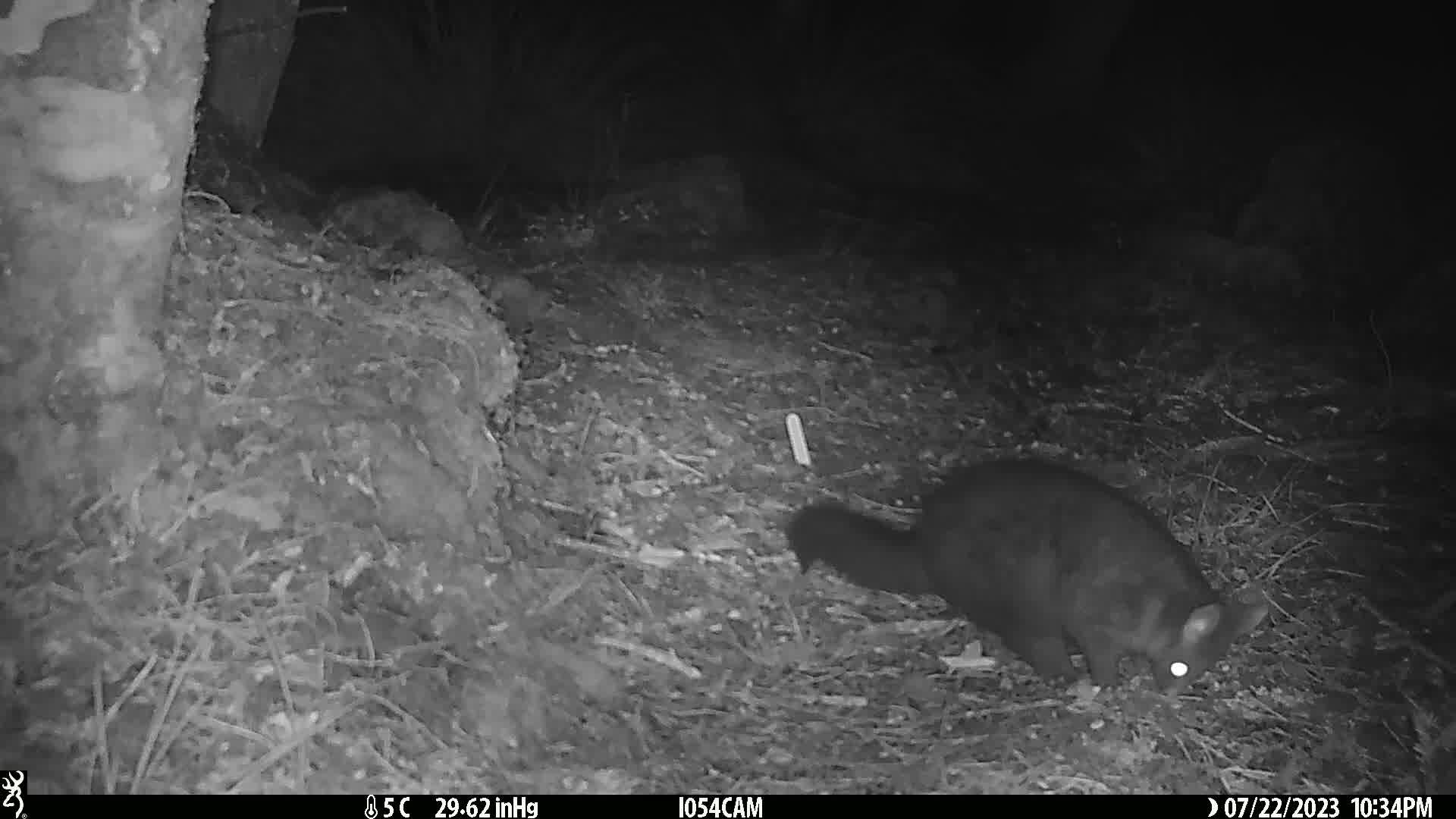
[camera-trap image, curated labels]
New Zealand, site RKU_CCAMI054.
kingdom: Animalia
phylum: Chordata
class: Mammalia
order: Diprotodontia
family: Phalangeridae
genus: Trichosurus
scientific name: Trichosurus vulpecula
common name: common brushtail possum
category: possum